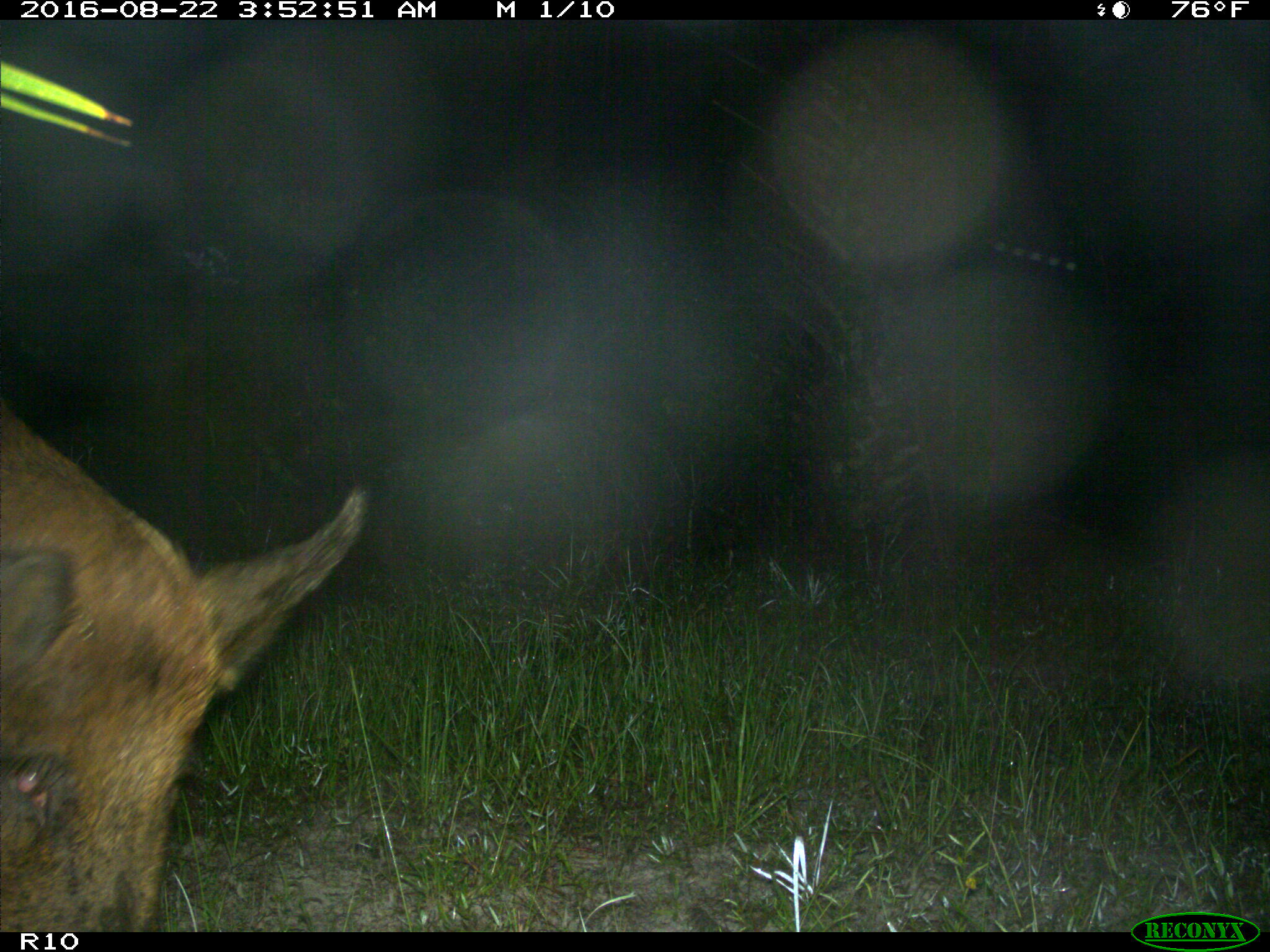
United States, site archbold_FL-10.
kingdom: Animalia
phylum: Chordata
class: Mammalia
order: Artiodactyla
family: Suidae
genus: Sus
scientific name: Sus scrofa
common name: wild boar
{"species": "Sus scrofa (wild boar)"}